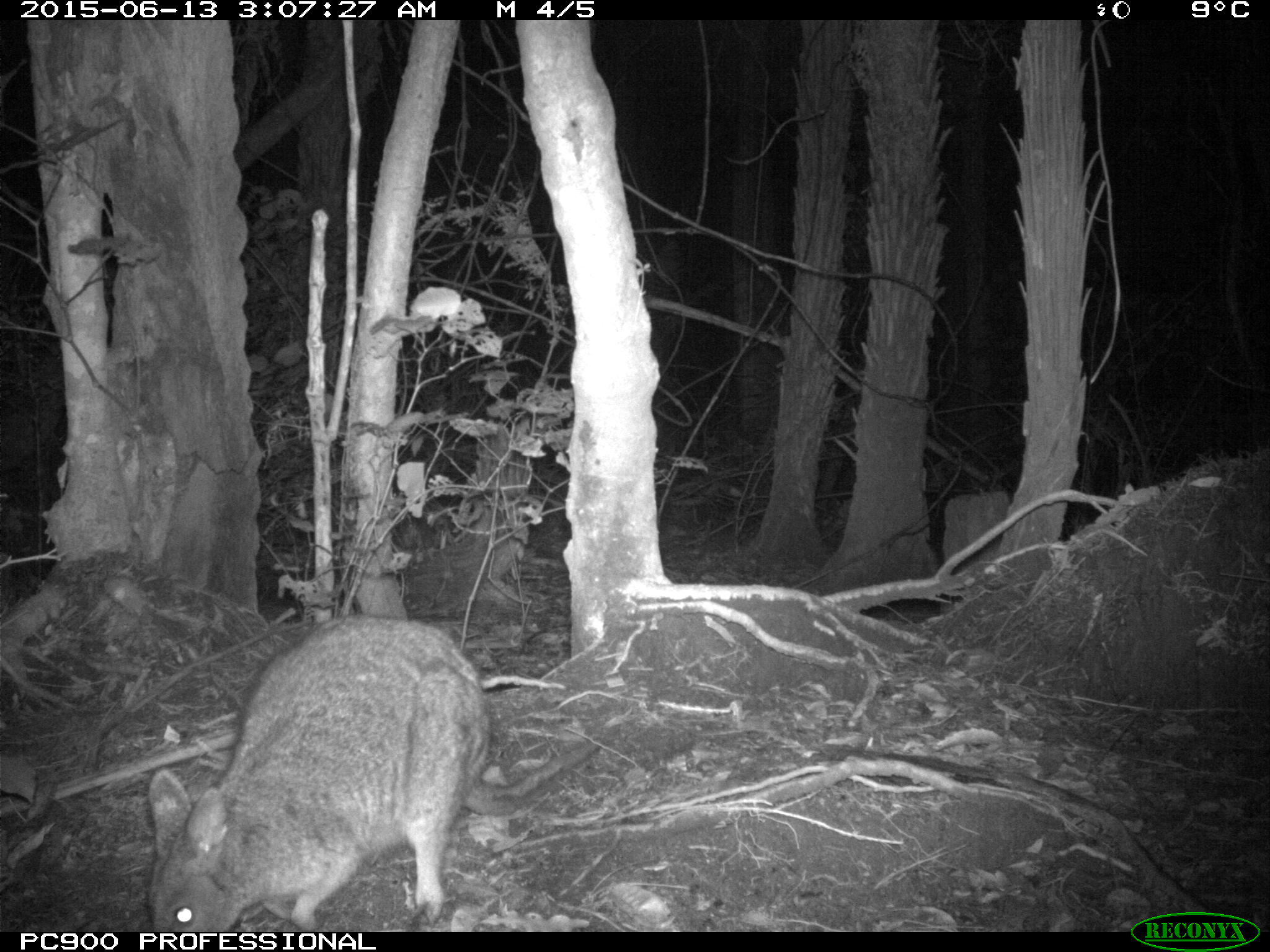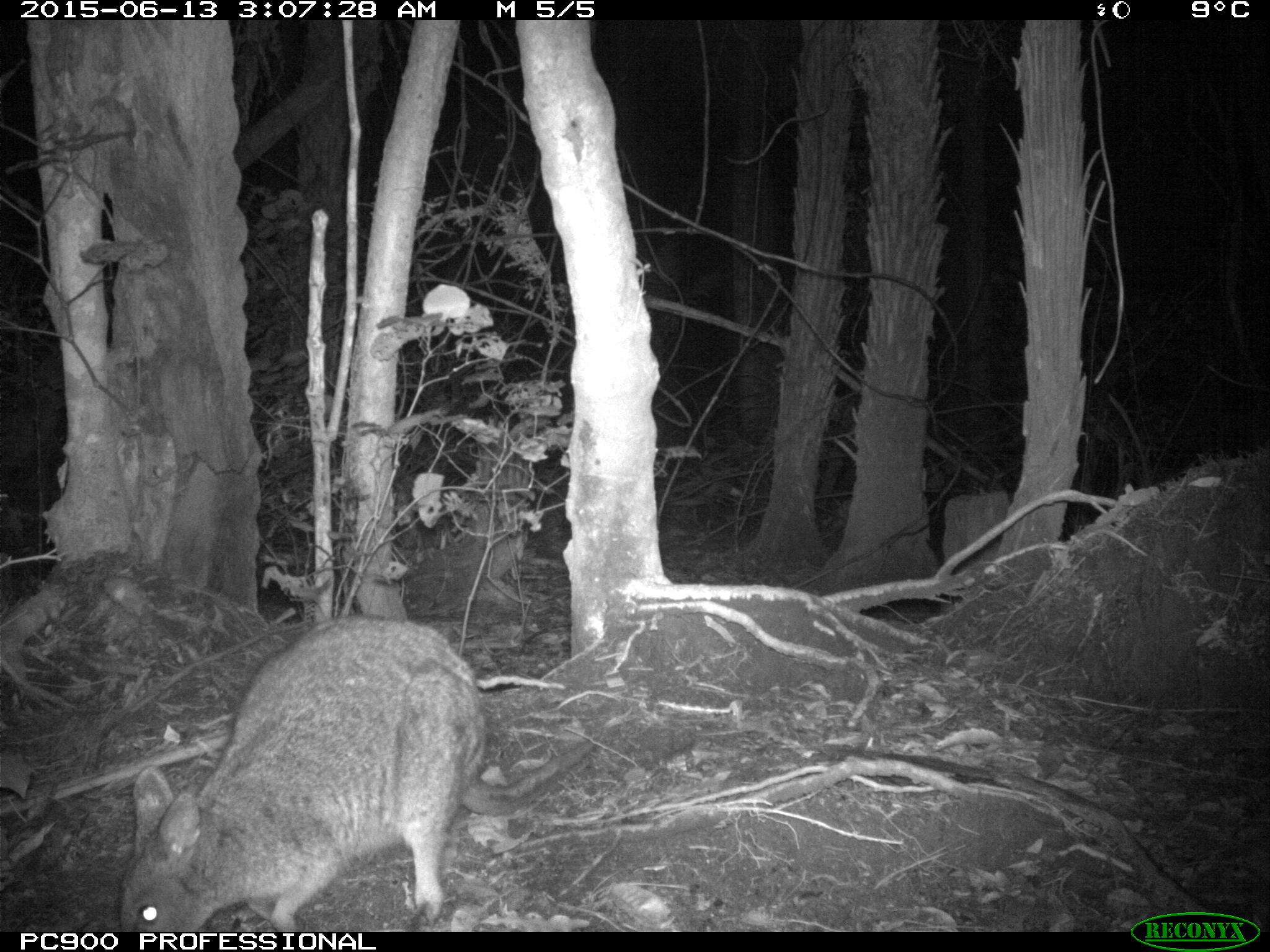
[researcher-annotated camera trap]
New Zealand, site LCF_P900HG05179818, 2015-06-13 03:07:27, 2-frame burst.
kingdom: Animalia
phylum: Chordata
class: Mammalia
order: Diprotodontia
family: Macropodidae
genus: Notamacropus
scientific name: Notamacropus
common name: wallaby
Wallaby (Notamacropus).